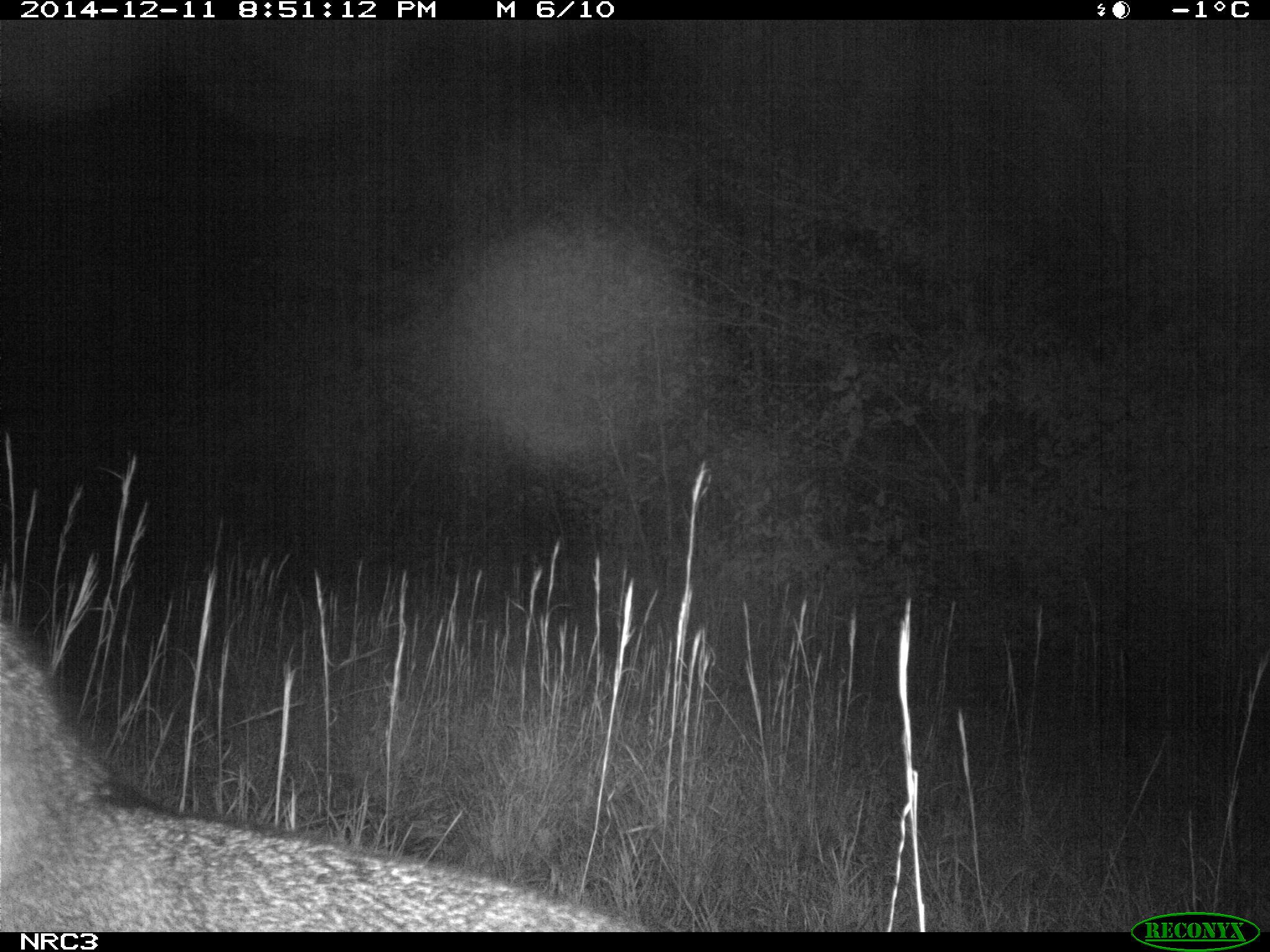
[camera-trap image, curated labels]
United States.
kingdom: Animalia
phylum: Chordata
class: Mammalia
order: Carnivora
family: Canidae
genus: Urocyon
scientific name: Urocyon cinereoargenteus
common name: gray fox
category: Grey Fox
Grey Fox (gray fox) (Urocyon cinereoargenteus).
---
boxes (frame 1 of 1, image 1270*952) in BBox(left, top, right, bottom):
Grey Fox: BBox(0, 601, 661, 928)